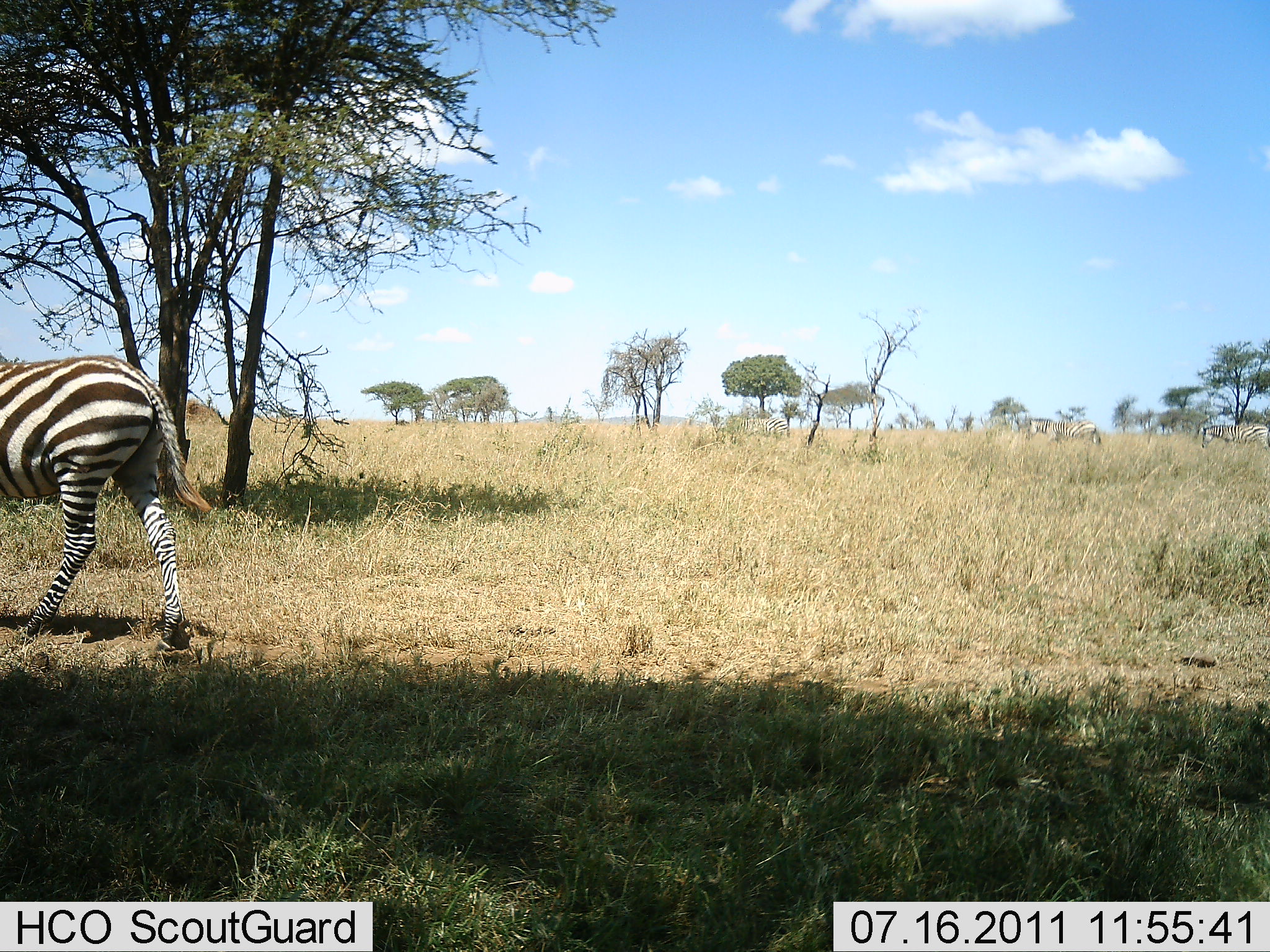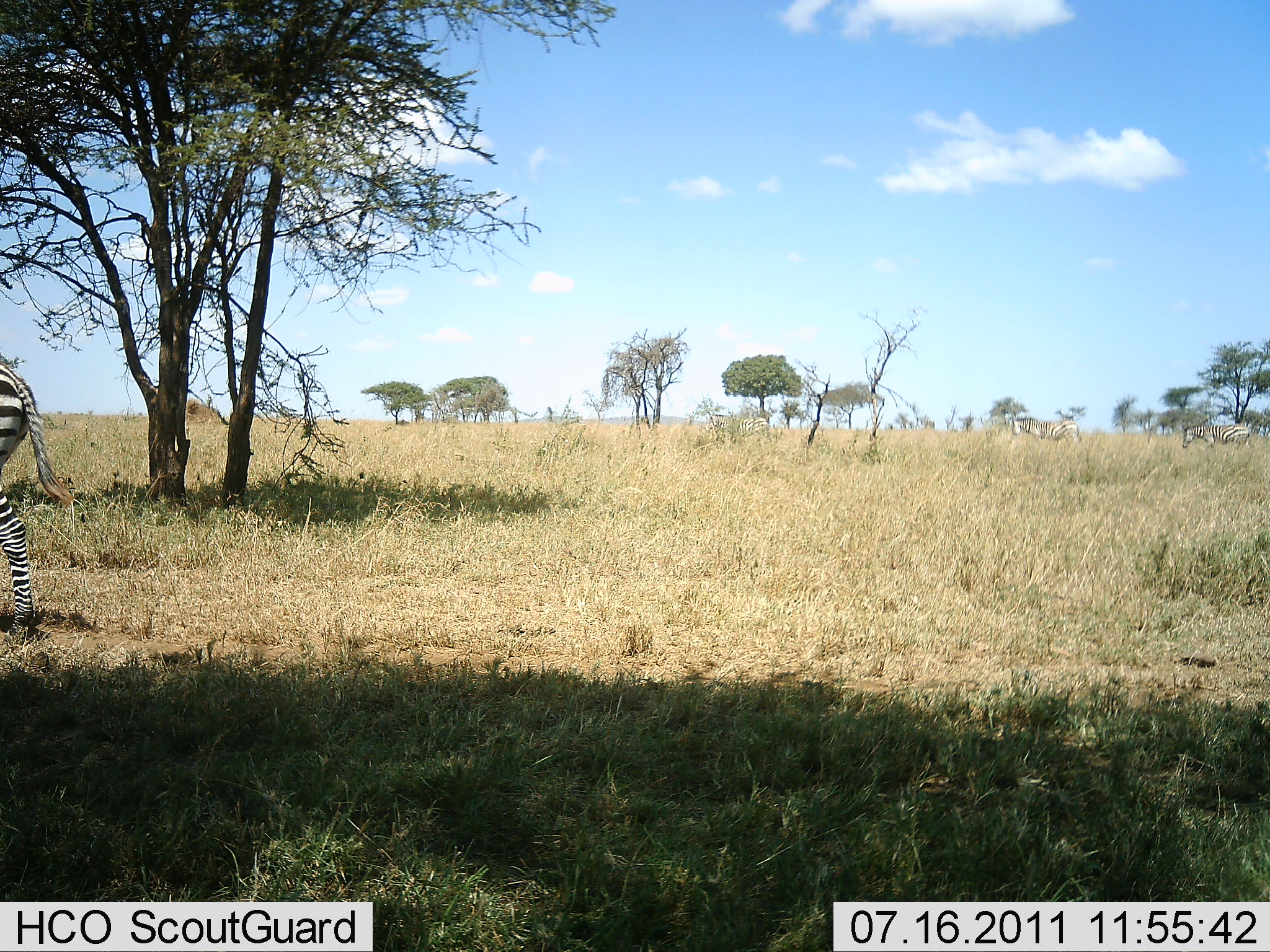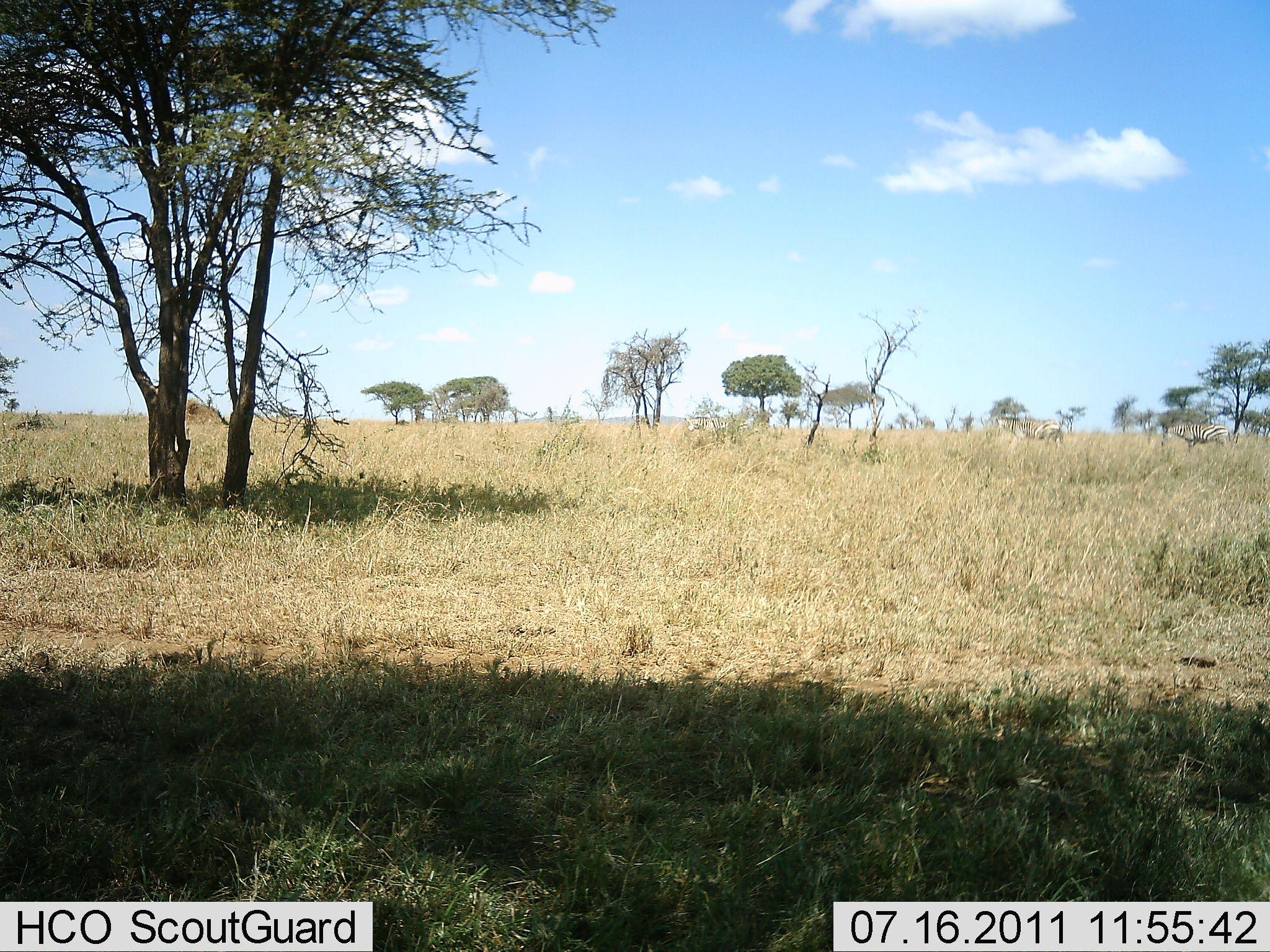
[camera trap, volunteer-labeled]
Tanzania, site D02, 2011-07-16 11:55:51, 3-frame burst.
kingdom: Animalia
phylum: Chordata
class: Mammalia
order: Perissodactyla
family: Equidae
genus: Equus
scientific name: Equus quagga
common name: plains zebra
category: zebra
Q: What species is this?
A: Zebra (plains zebra) (Equus quagga).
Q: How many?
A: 4.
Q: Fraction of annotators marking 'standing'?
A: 0%.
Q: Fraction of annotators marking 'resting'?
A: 0%.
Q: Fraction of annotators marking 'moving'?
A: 100%.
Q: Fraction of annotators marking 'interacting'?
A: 0%.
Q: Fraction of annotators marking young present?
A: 0%.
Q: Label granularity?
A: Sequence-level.